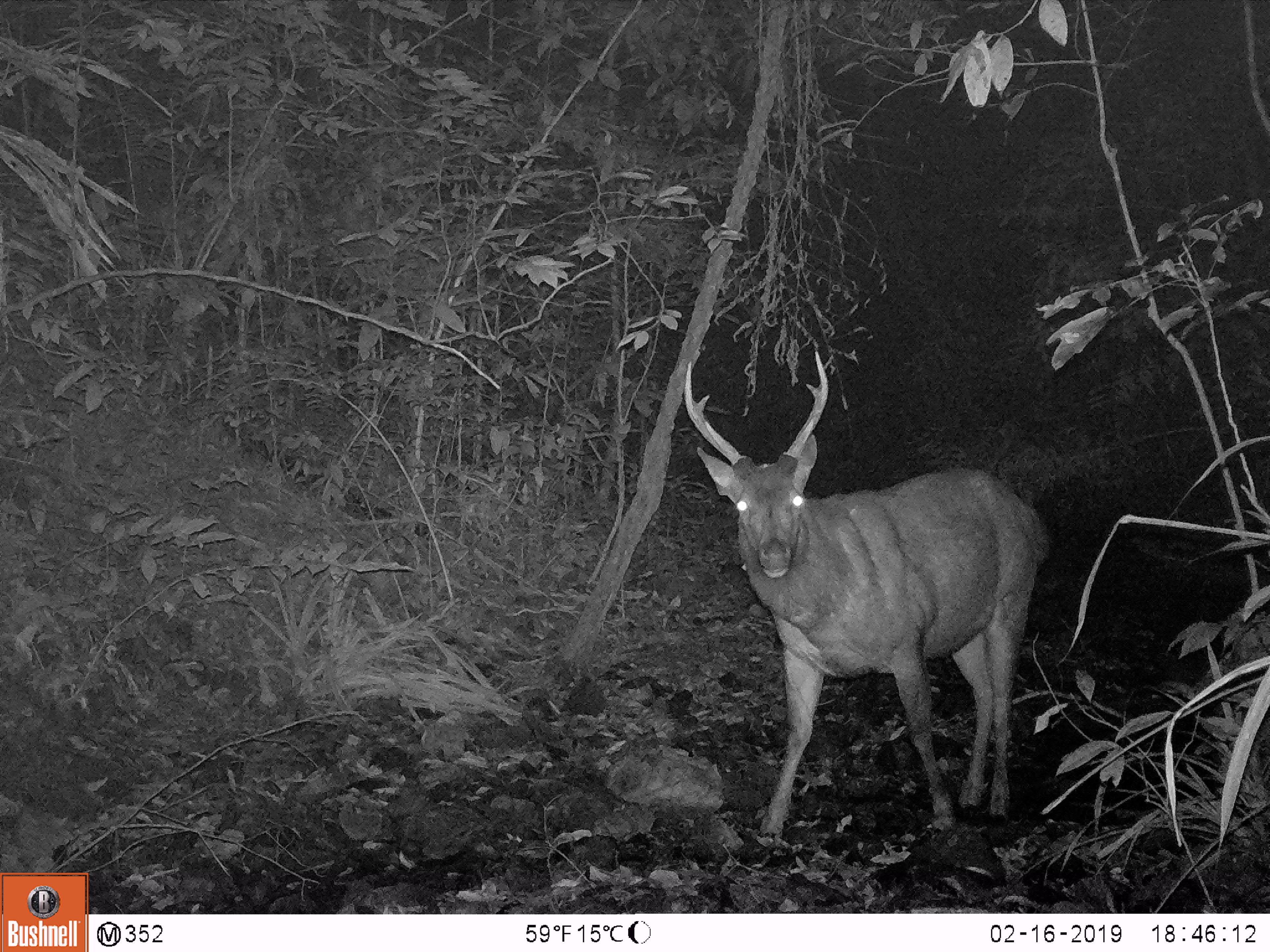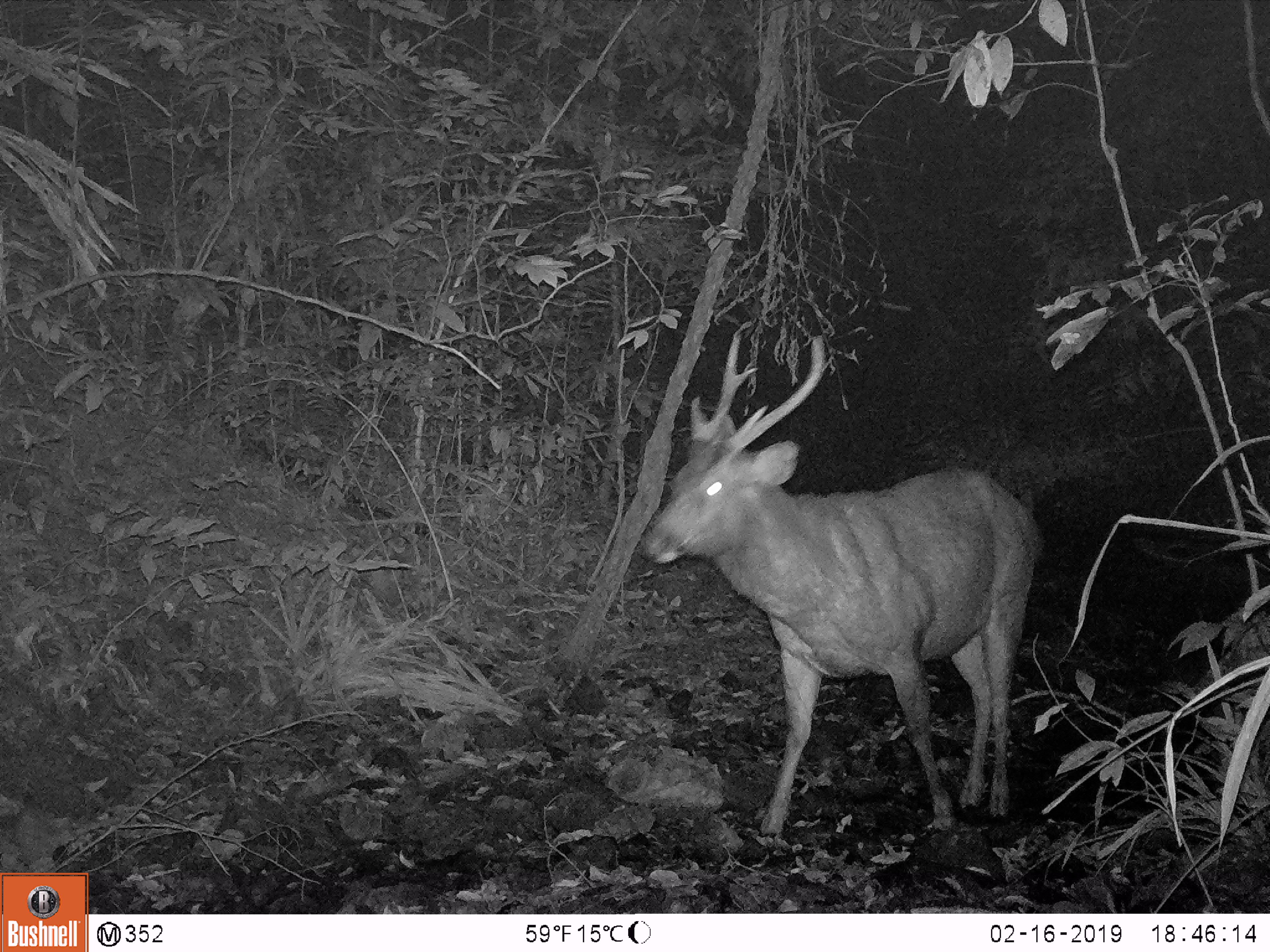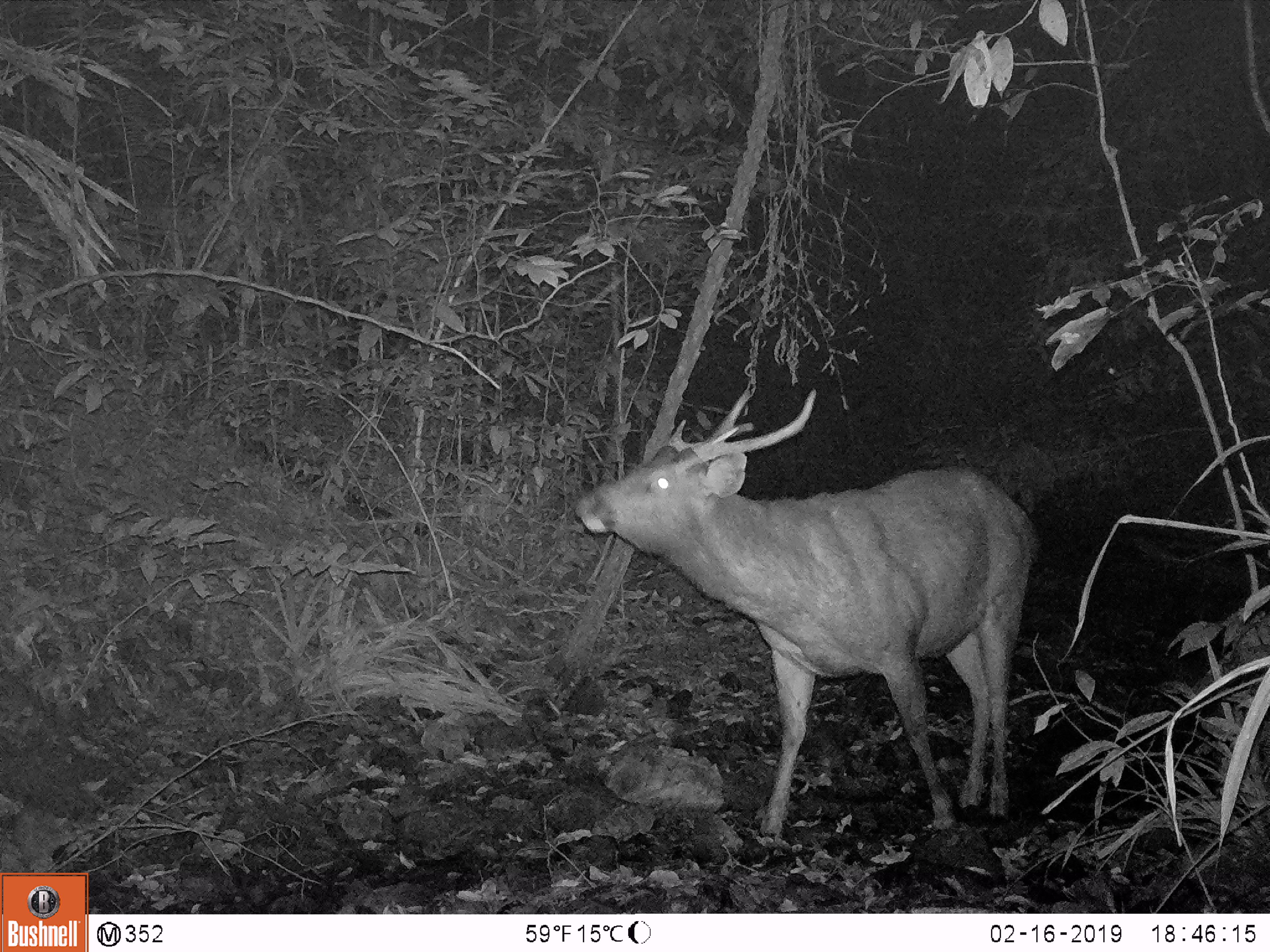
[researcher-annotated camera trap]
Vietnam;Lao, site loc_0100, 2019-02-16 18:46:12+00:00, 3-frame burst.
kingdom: Animalia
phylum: Chordata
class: Mammalia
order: Artiodactyla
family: Cervidae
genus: Rusa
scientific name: Rusa unicolor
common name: sambar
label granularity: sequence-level